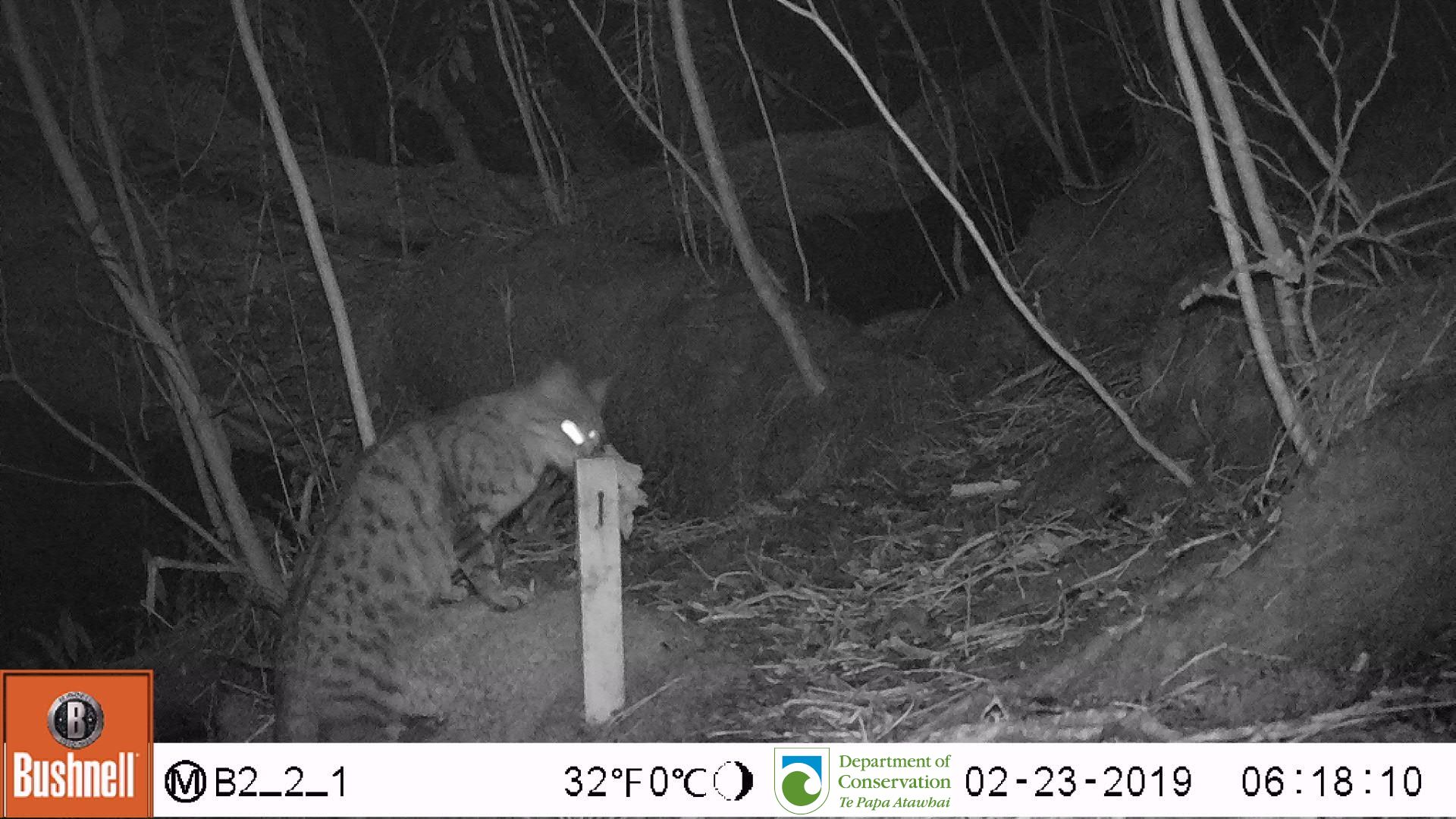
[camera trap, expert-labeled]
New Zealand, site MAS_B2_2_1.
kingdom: Animalia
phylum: Chordata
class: Mammalia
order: Carnivora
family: Felidae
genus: Felis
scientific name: Felis catus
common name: domestic cat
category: cat